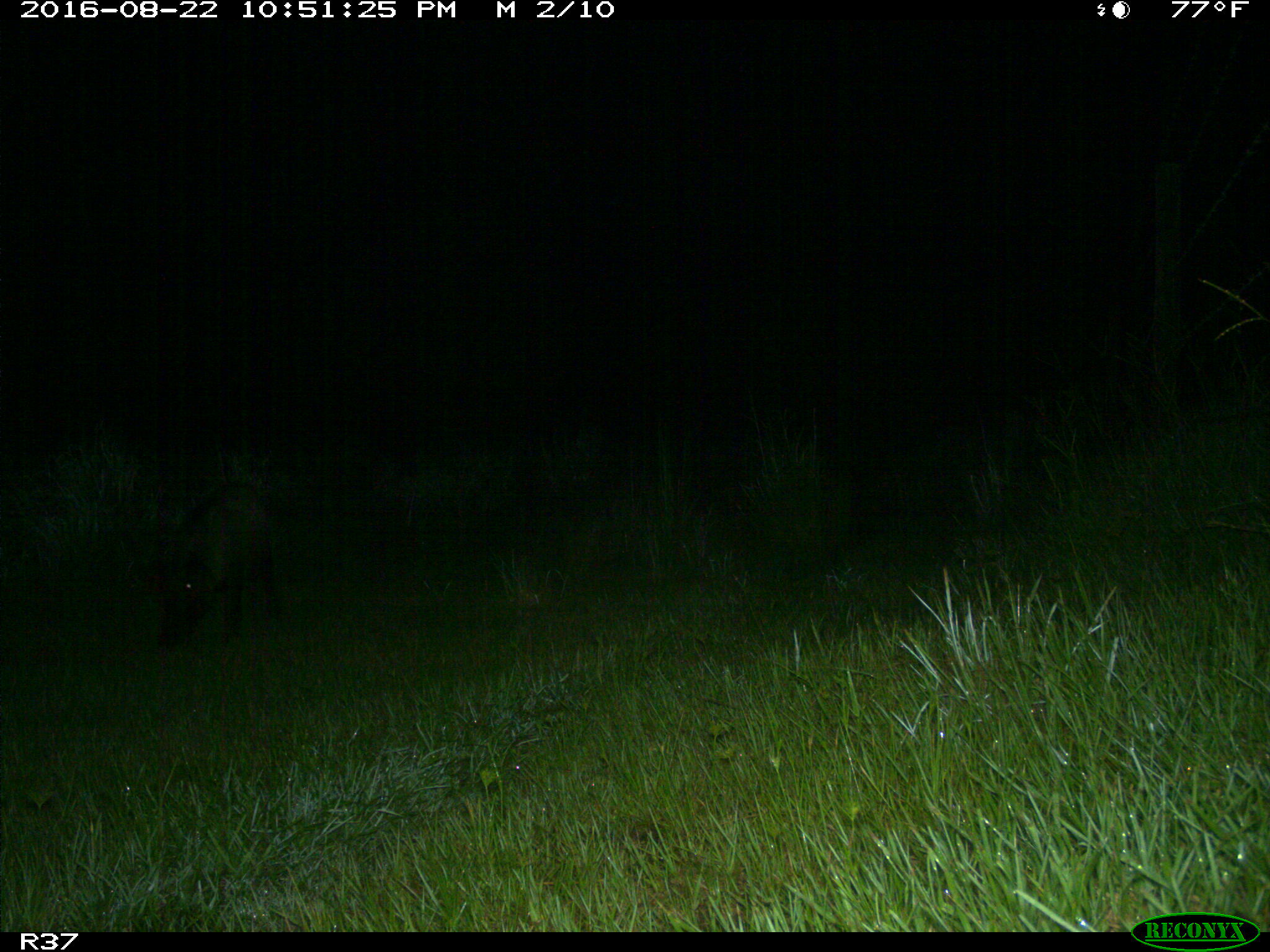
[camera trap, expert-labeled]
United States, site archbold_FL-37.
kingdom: Animalia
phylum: Chordata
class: Mammalia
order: Artiodactyla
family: Suidae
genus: Sus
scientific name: Sus scrofa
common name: wild boar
Sus scrofa (wild boar).